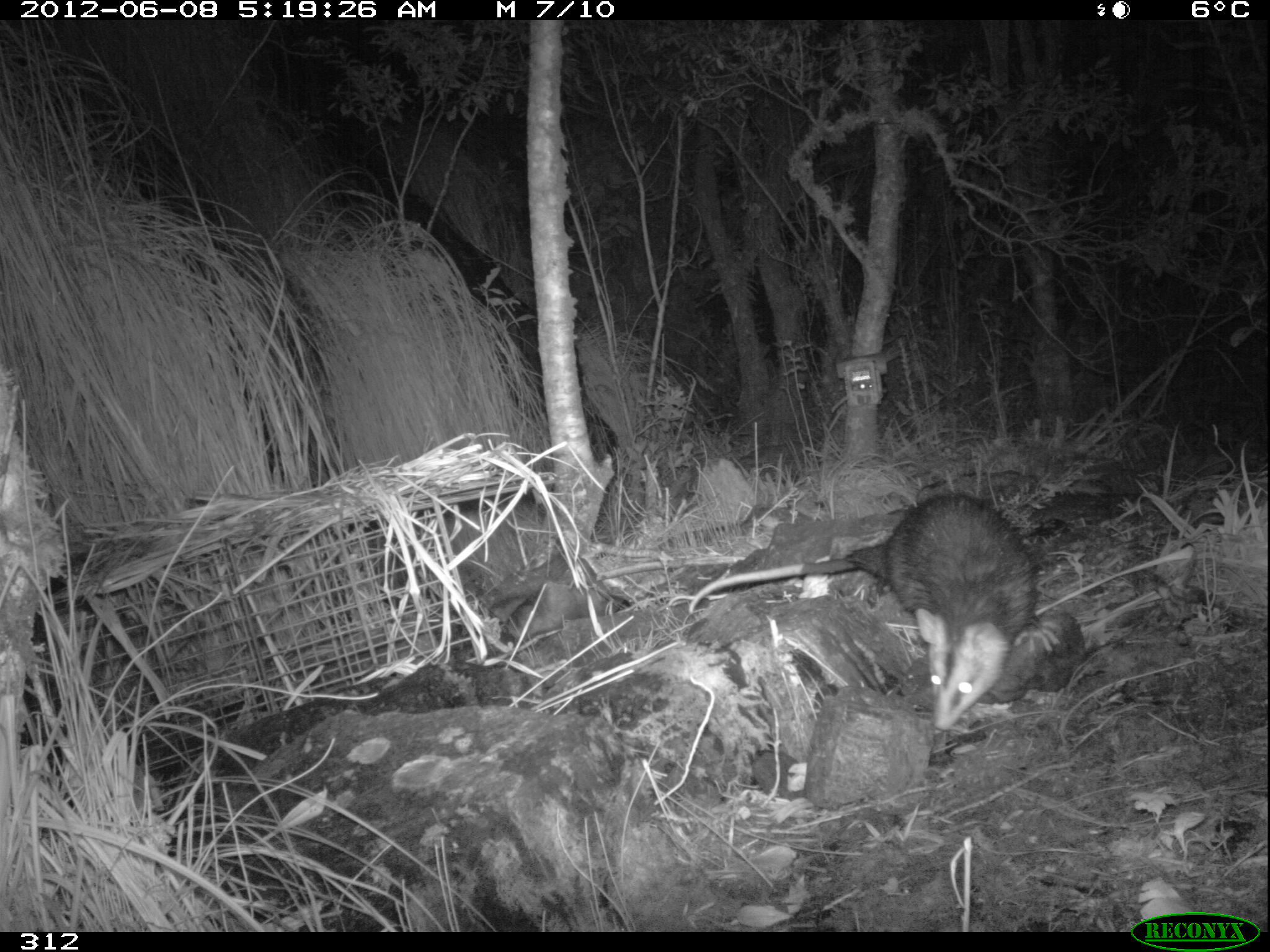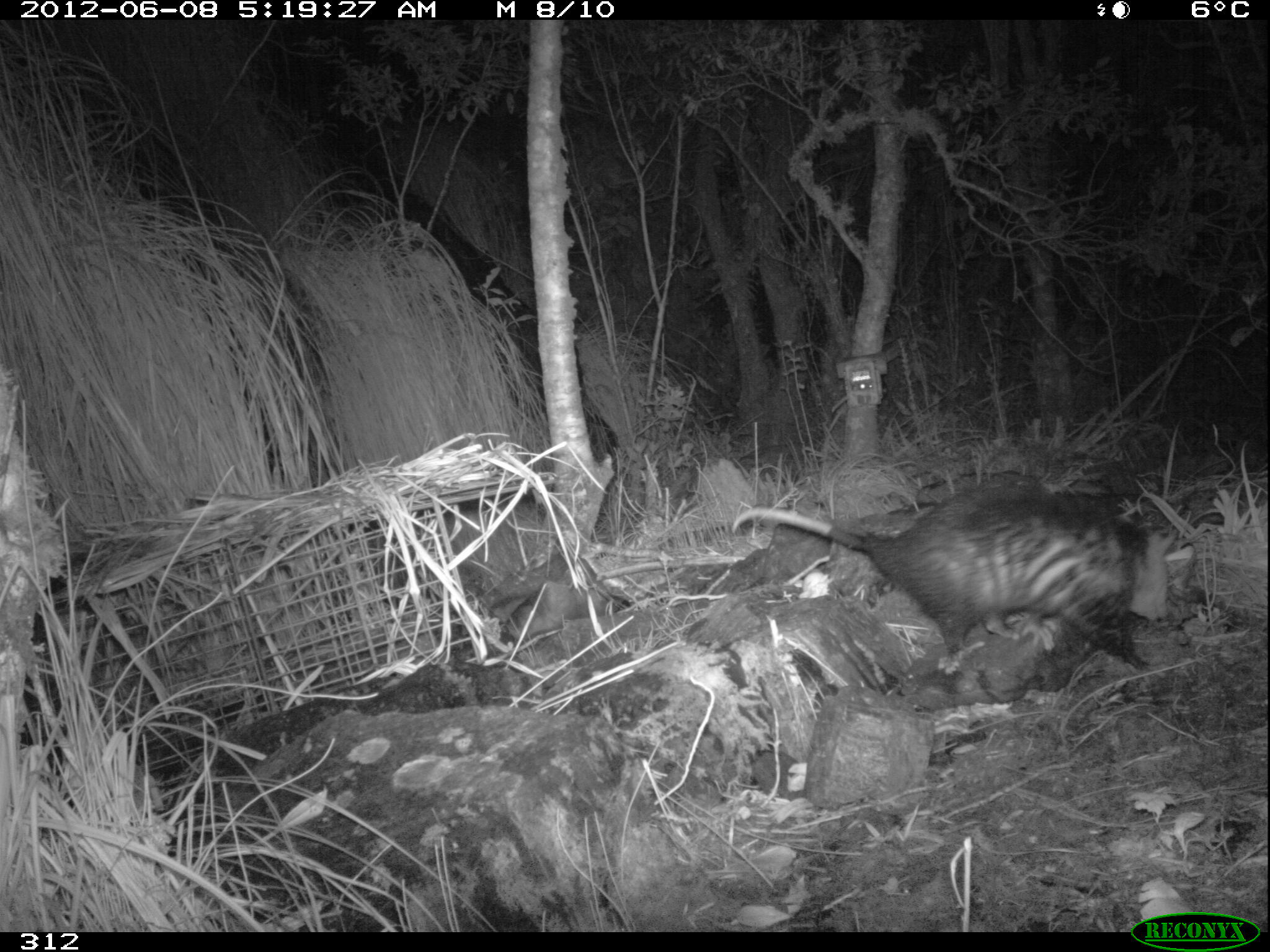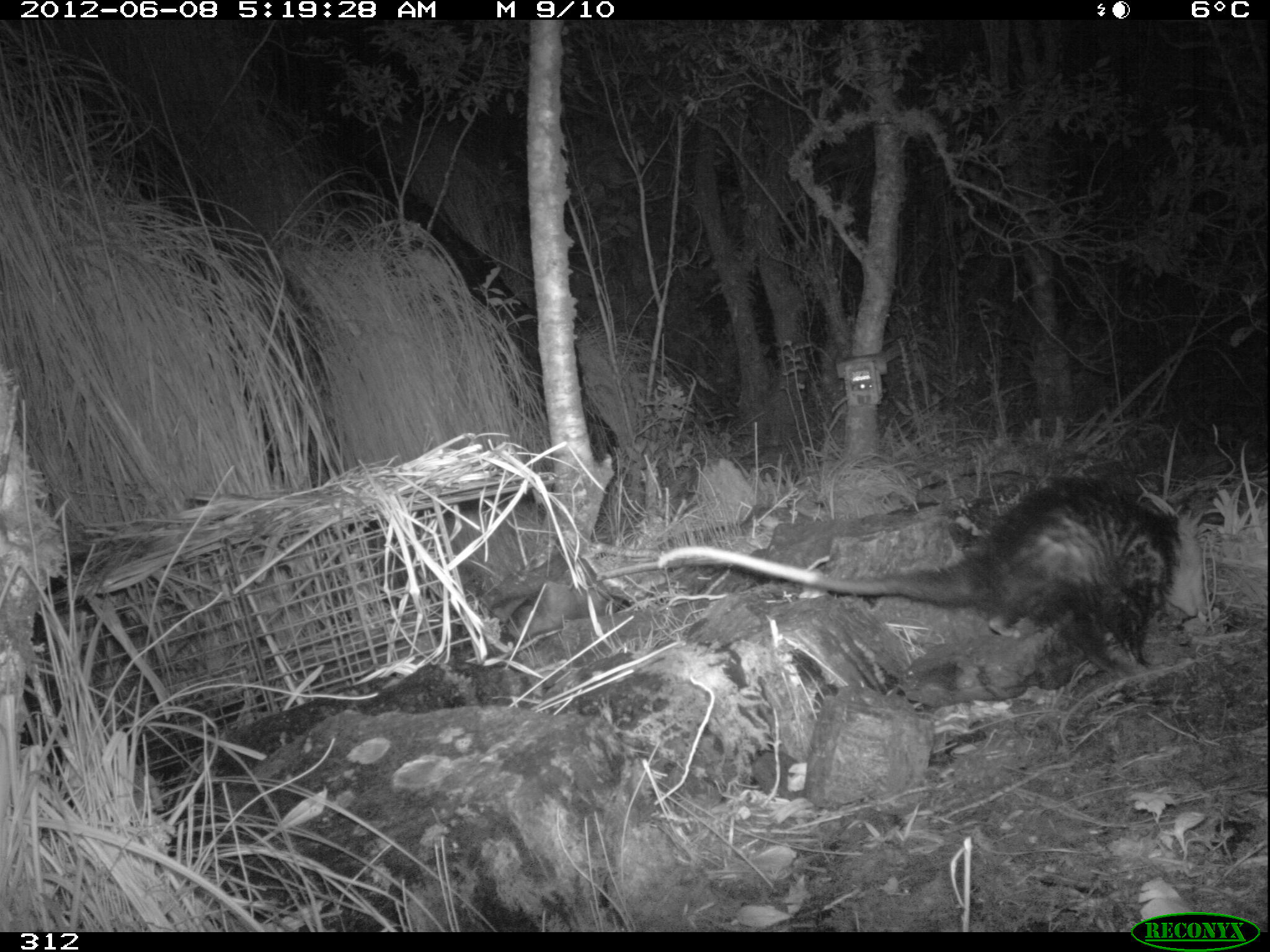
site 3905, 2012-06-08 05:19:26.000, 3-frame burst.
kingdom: Animalia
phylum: Chordata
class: Mammalia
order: Didelphimorphia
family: Didelphidae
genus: Didelphis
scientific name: Didelphis pernigra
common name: andean white-eared opossum